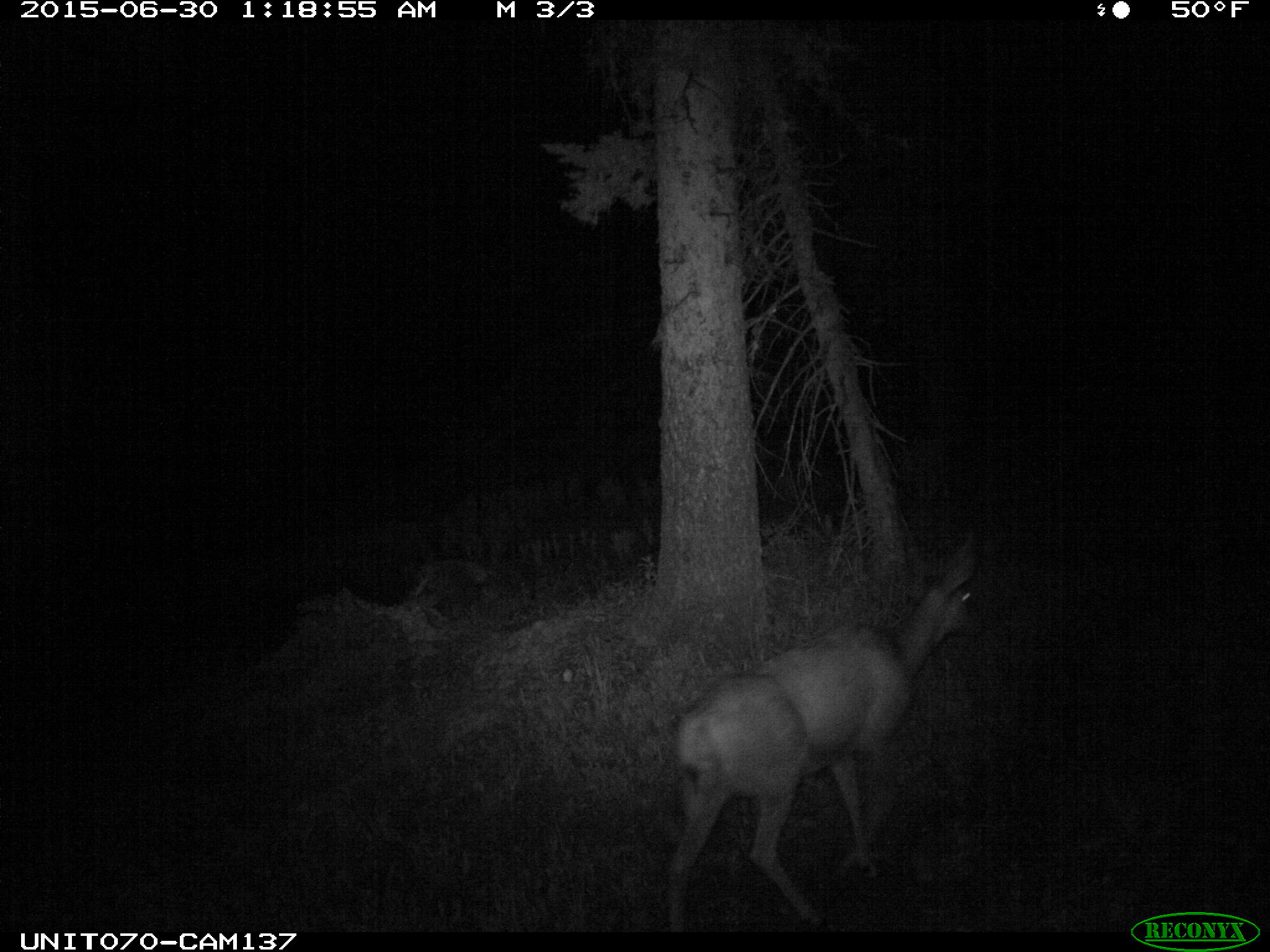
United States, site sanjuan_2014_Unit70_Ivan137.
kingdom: Animalia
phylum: Chordata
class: Mammalia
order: Artiodactyla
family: Cervidae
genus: Odocoileus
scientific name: Odocoileus hemionus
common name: mule deer